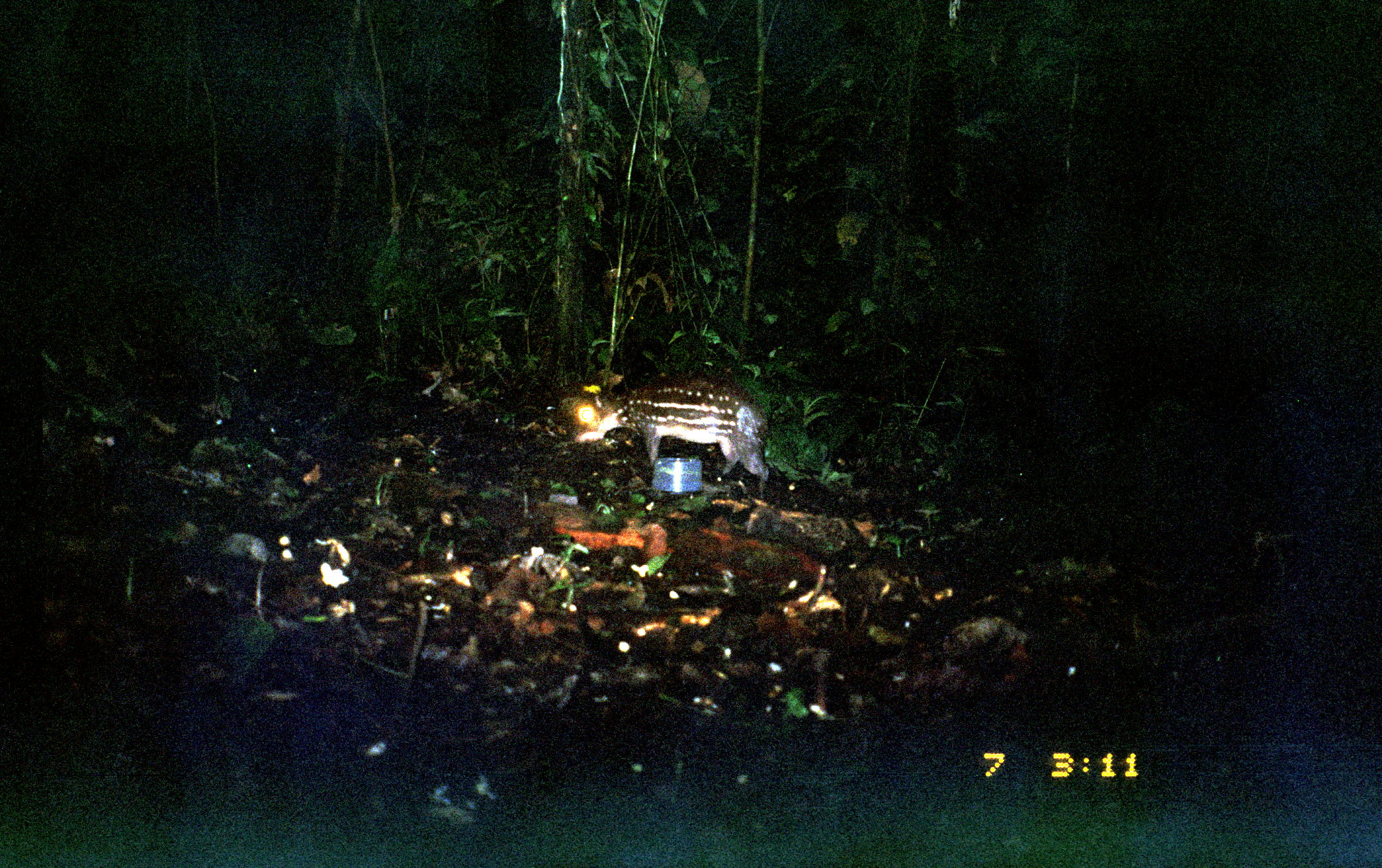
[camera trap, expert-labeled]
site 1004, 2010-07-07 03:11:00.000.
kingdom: Animalia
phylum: Chordata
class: Mammalia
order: Rodentia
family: Cuniculidae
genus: Cuniculus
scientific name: Cuniculus paca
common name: spotted paca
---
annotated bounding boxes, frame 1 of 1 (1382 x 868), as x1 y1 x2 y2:
cuniculus paca: 572 368 773 500